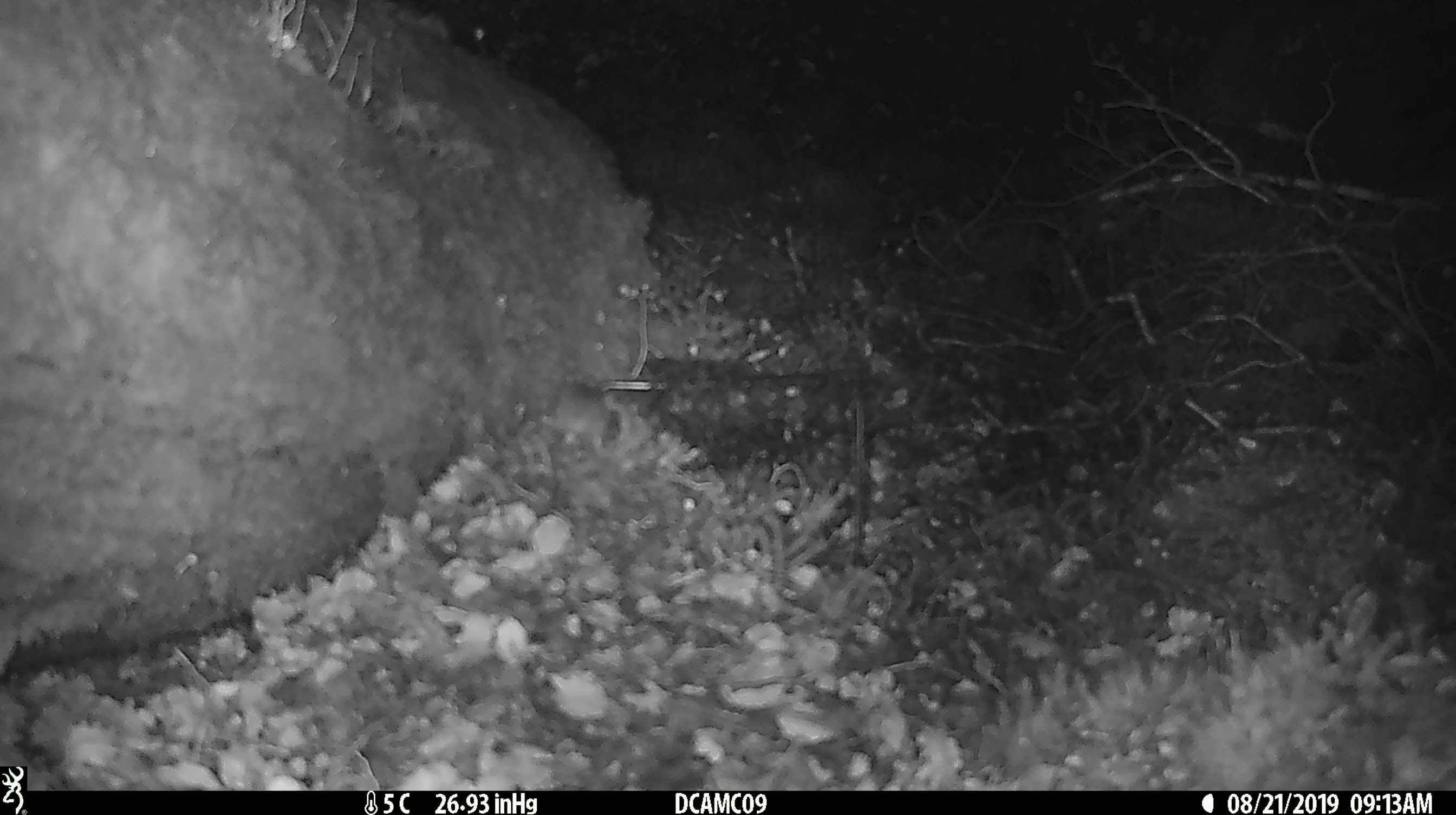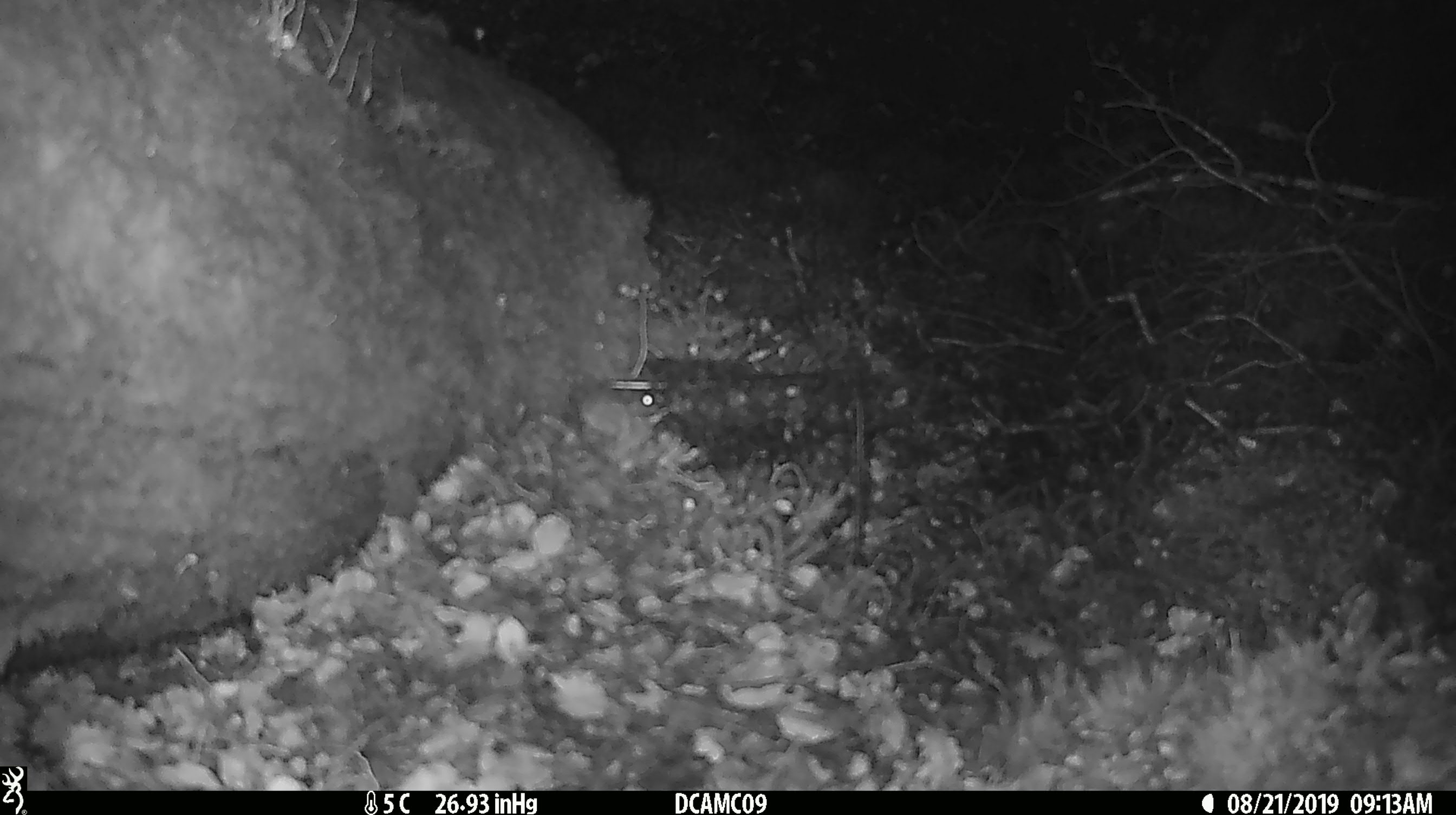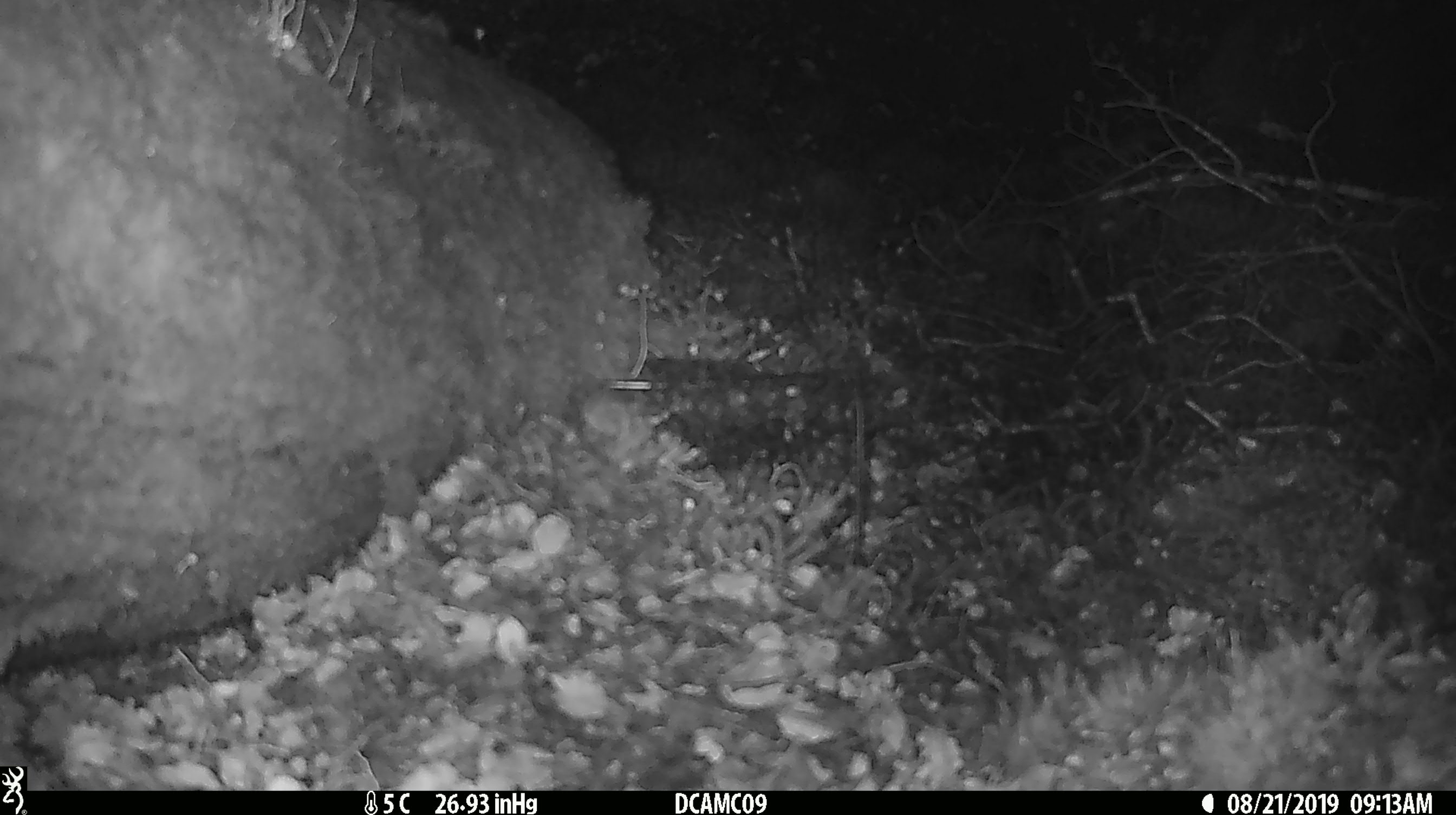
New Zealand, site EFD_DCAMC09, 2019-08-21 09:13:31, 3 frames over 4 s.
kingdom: Animalia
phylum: Chordata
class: Mammalia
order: Rodentia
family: Muridae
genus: Mus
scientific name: Mus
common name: mouse